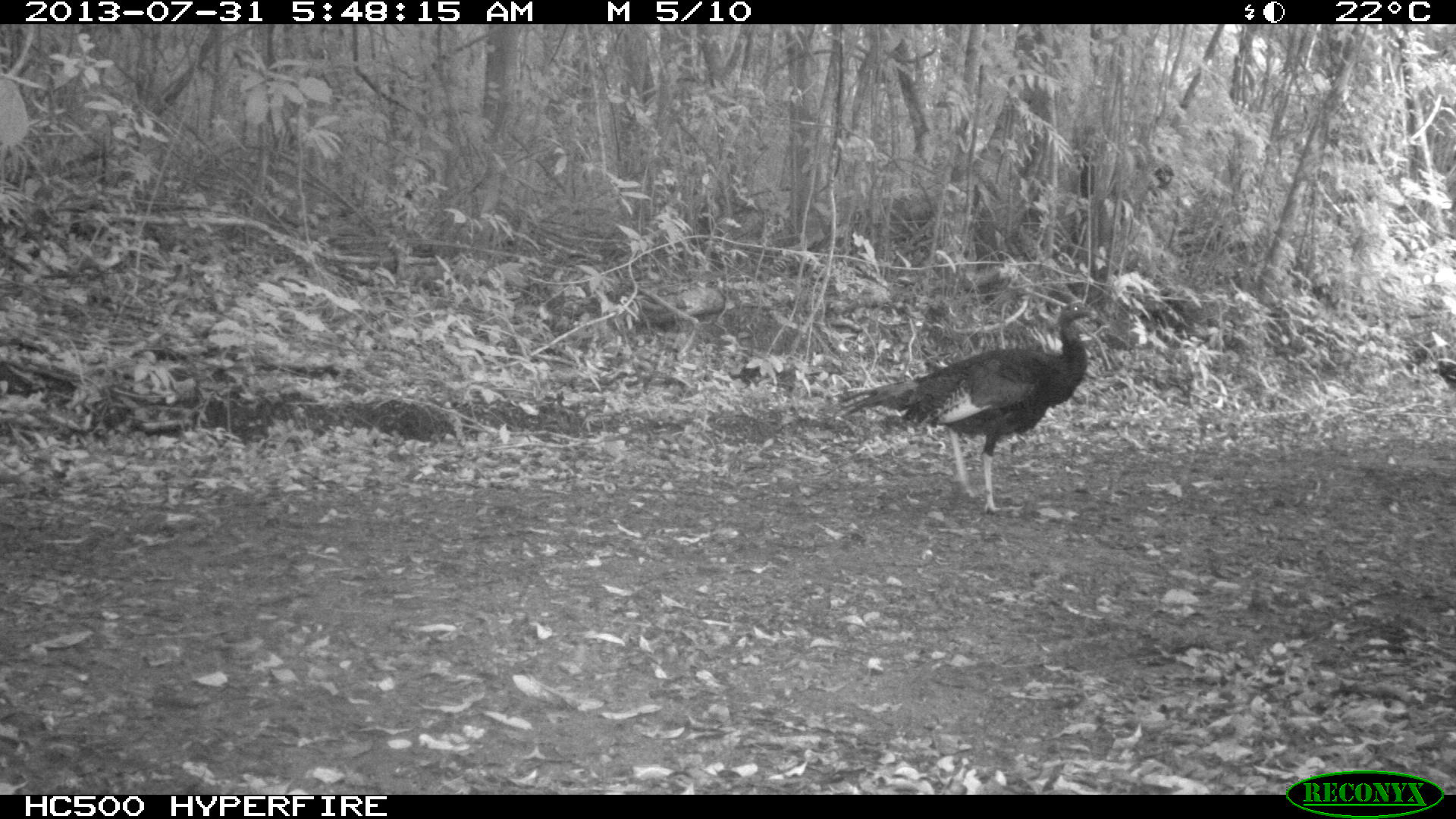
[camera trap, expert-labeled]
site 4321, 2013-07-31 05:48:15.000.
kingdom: Animalia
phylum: Chordata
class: Aves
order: Galliformes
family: Phasianidae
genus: Meleagris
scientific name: Meleagris ocellata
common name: ocellated turkey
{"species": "Meleagris ocellata (ocellated turkey)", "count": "1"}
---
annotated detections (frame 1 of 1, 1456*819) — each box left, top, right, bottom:
meleagris ocellata: 836, 300, 1098, 512